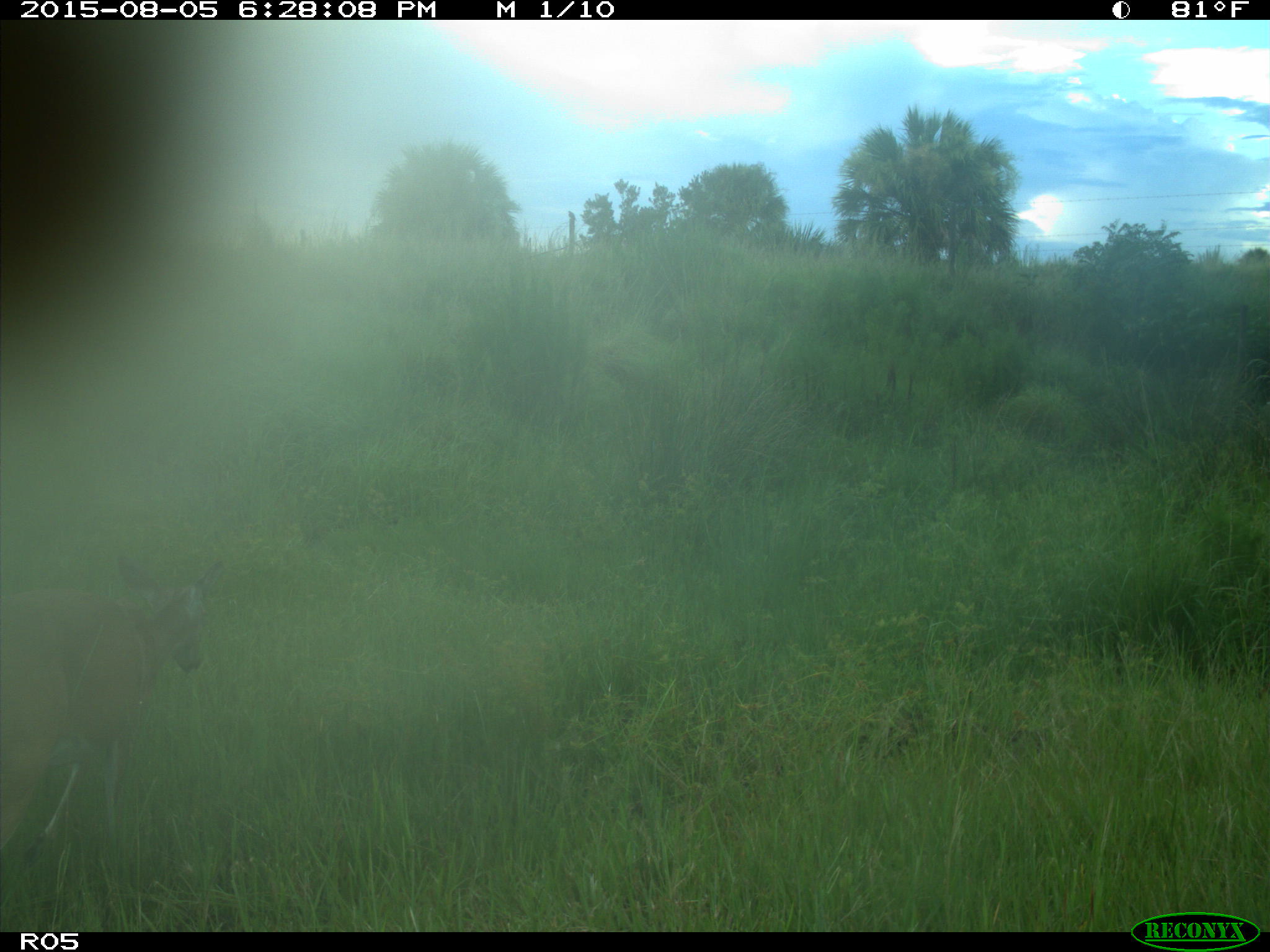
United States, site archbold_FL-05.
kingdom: Animalia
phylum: Chordata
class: Mammalia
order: Artiodactyla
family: Cervidae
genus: Odocoileus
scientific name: Odocoileus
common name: deer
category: unidentified deer